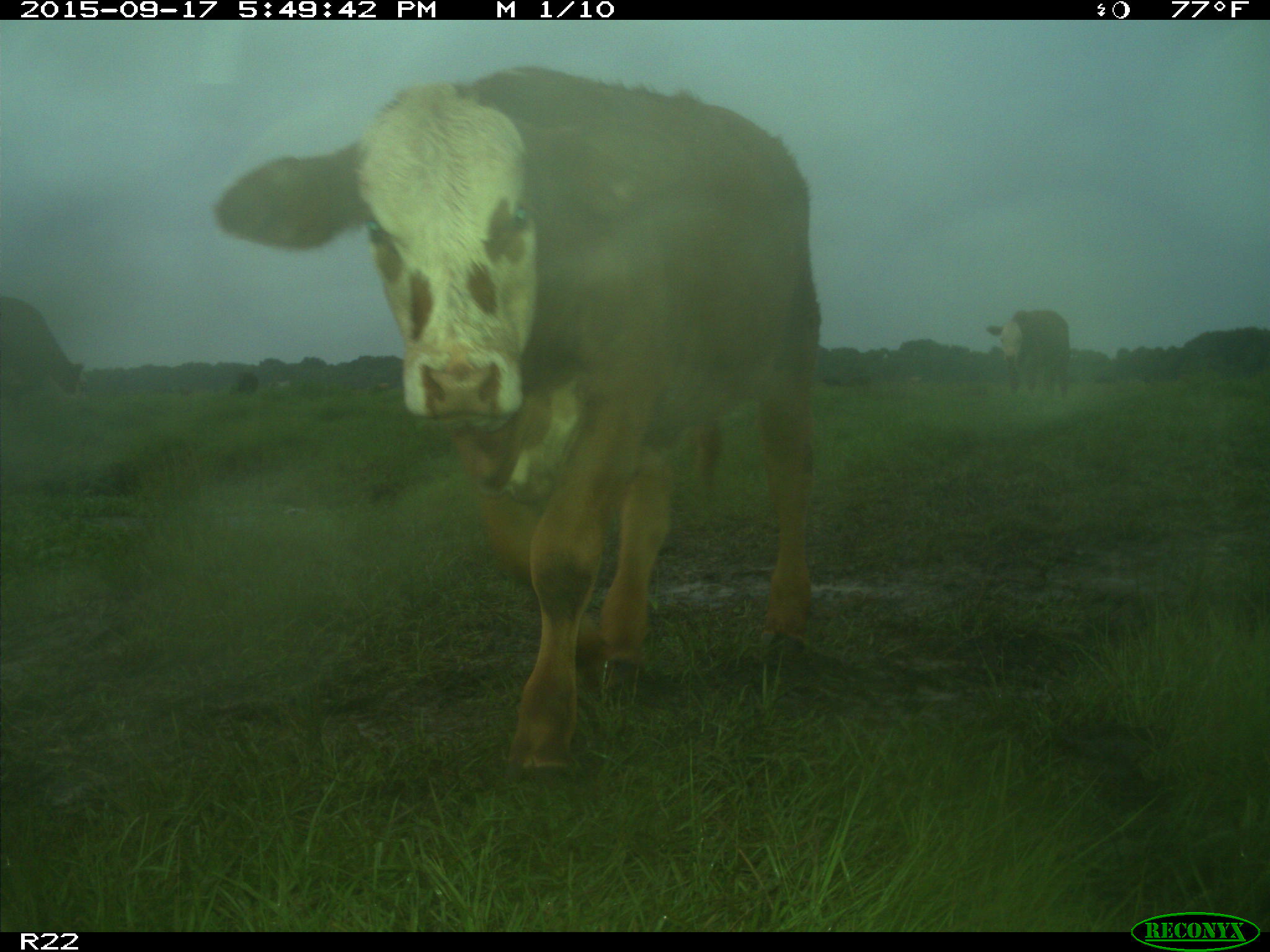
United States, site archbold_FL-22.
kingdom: Animalia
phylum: Chordata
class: Mammalia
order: Artiodactyla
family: Bovidae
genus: Bos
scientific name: Bos taurus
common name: domestic cow